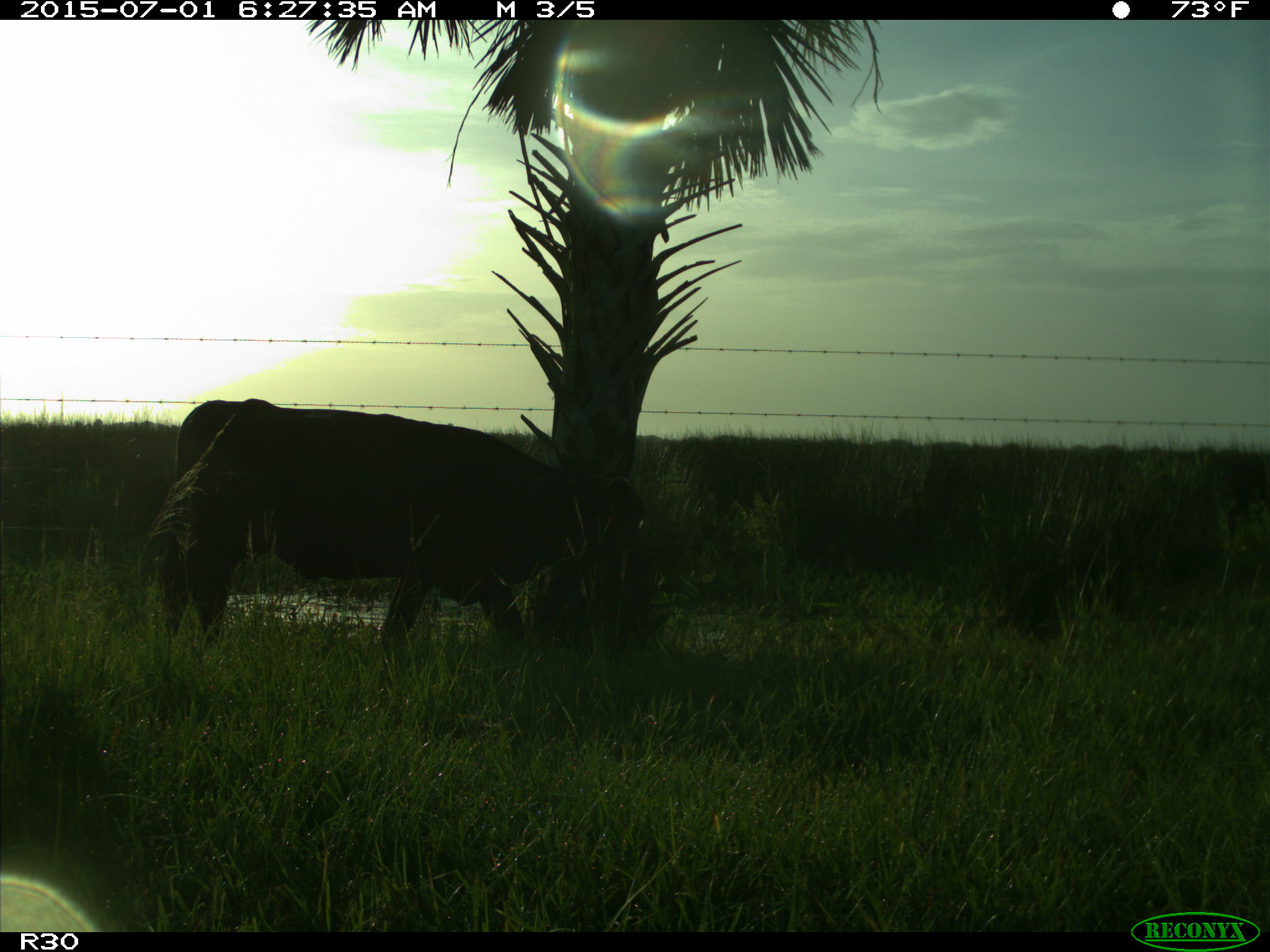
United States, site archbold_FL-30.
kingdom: Animalia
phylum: Chordata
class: Mammalia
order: Artiodactyla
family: Bovidae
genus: Bos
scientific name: Bos taurus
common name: domestic cow